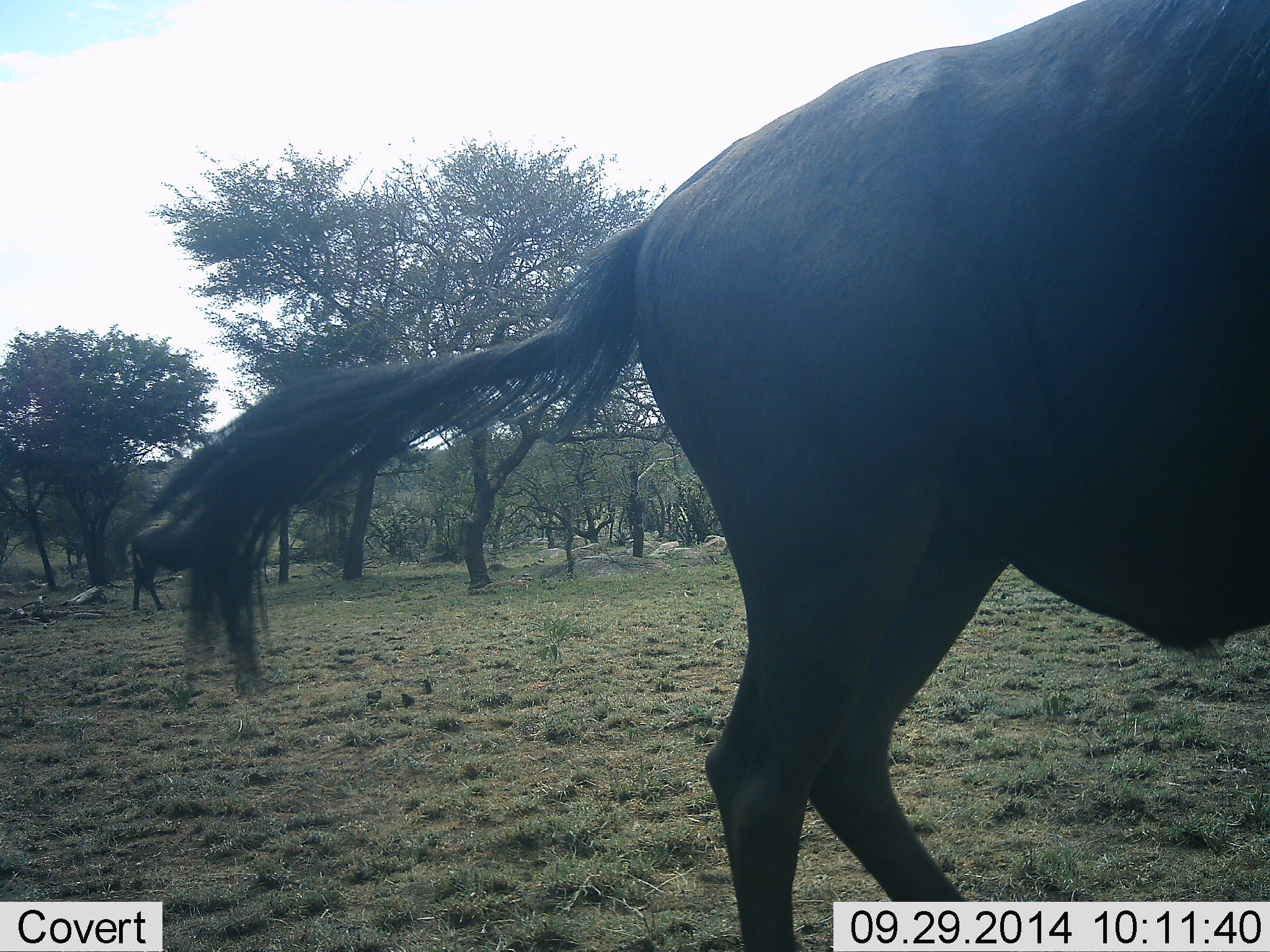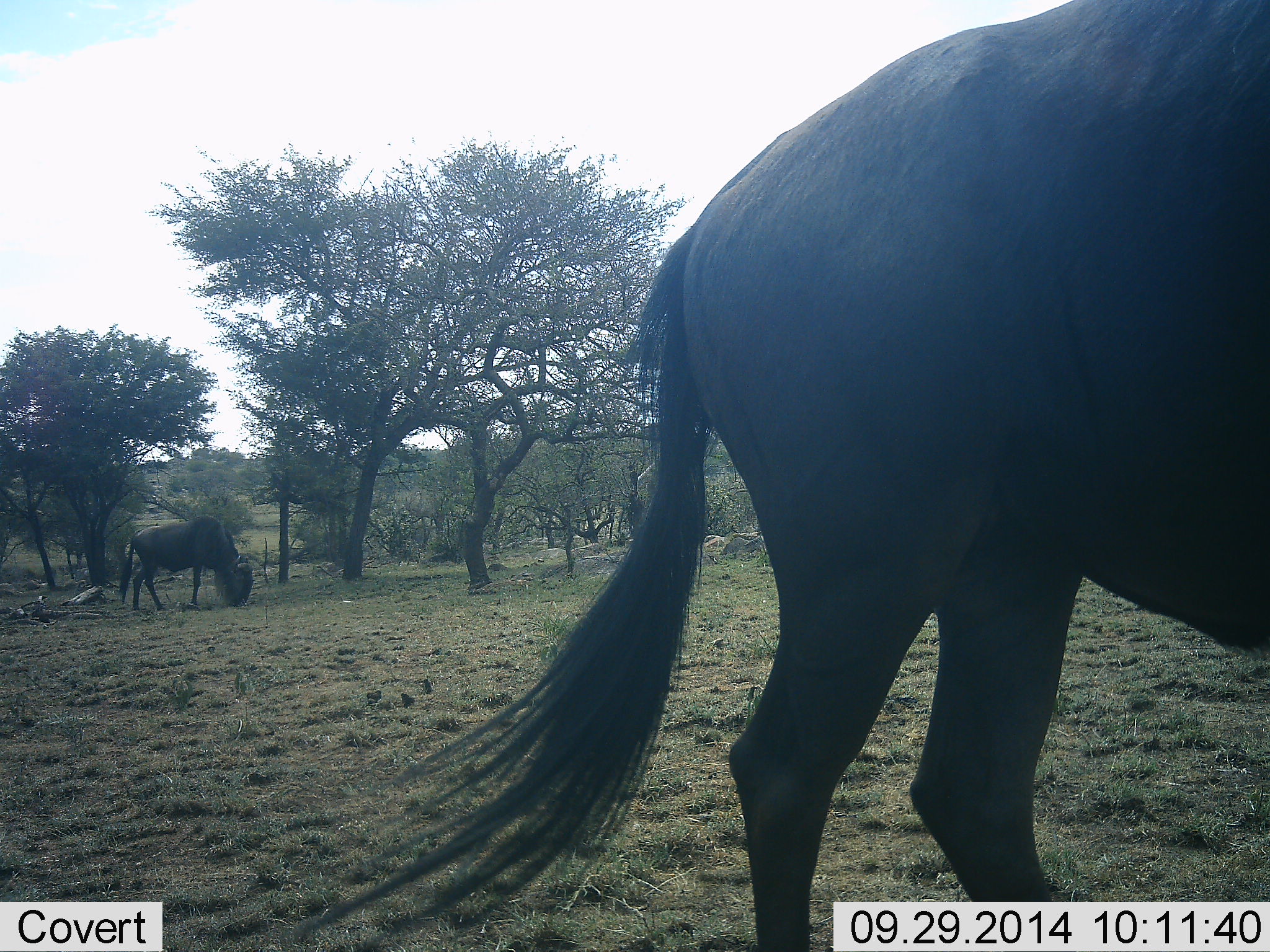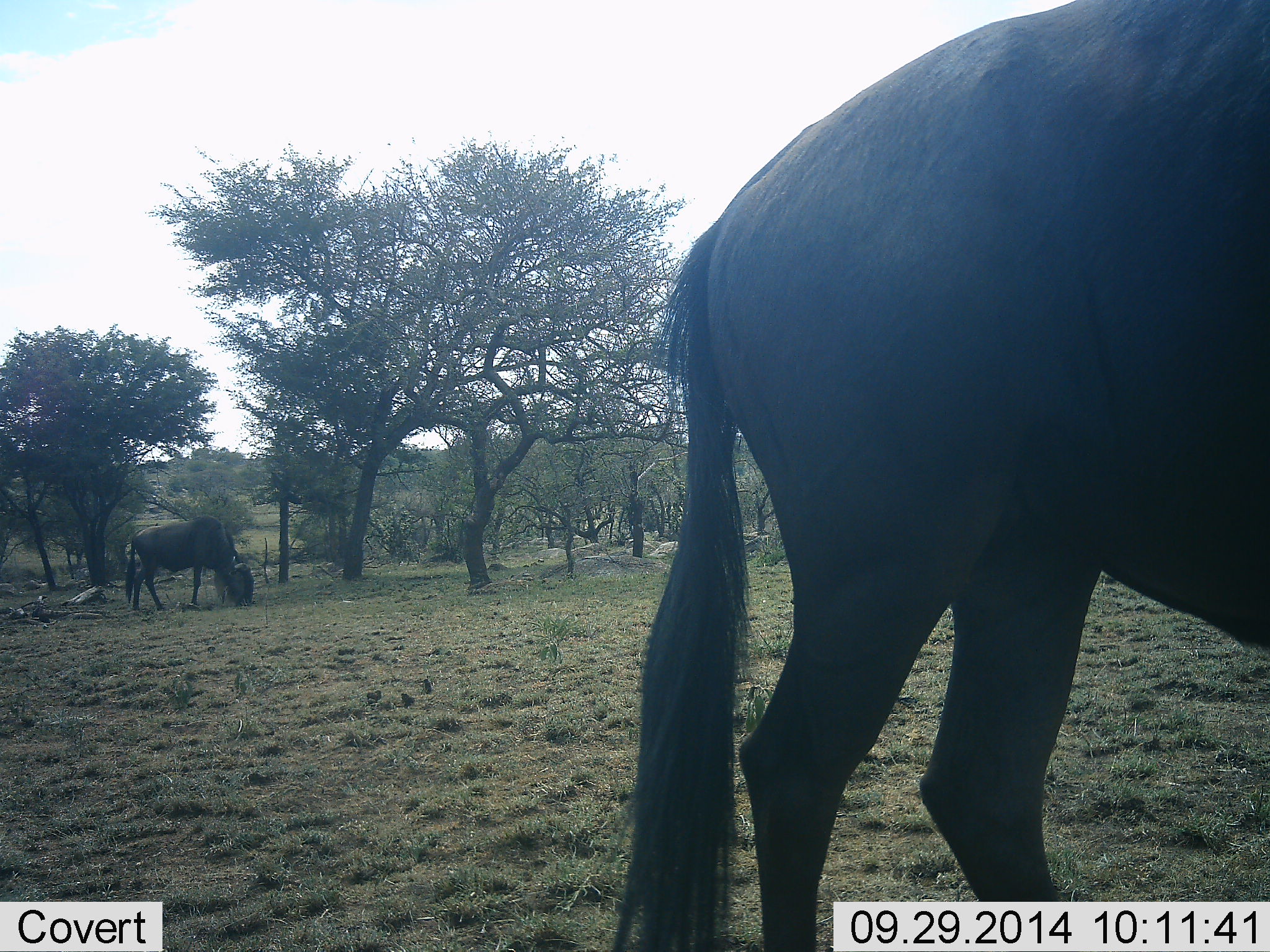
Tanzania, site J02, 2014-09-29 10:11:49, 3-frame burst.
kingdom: Animalia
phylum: Chordata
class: Mammalia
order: Artiodactyla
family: Bovidae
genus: Connochaetes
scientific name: Connochaetes taurinus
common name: blue wildebeest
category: wildebeest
Wildebeest (blue wildebeest) (Connochaetes taurinus), count 2. Behavior (volunteer vote fractions): standing 30%, resting 0%, moving 10%, interacting 10%. Young present (vote fraction): 0%. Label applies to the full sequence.